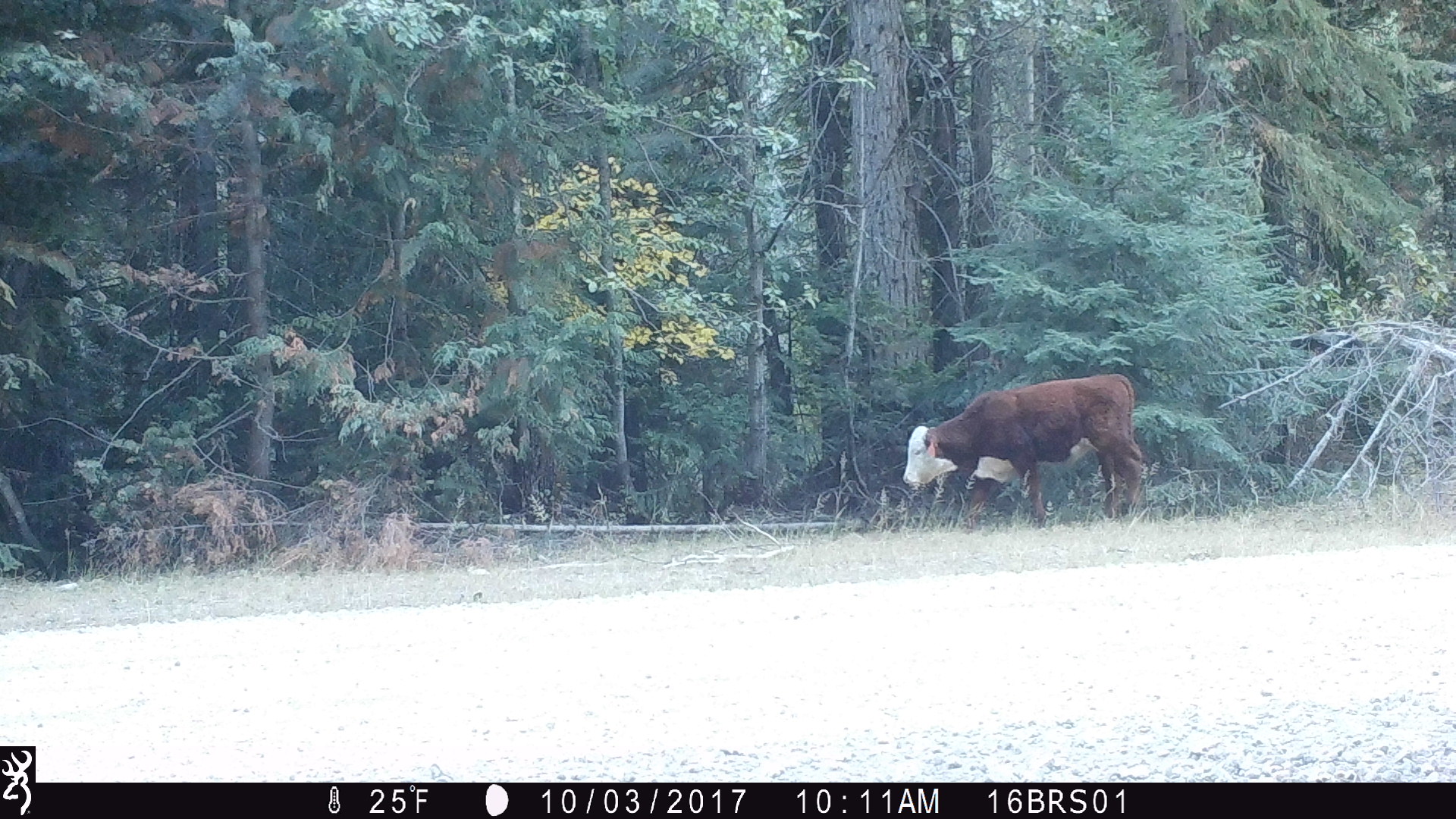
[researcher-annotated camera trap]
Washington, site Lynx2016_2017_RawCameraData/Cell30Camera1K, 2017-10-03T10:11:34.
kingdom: Animalia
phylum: Chordata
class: Mammalia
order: Artiodactyla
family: Bovidae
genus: Bos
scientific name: Bos taurus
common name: domestic cattle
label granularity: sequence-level